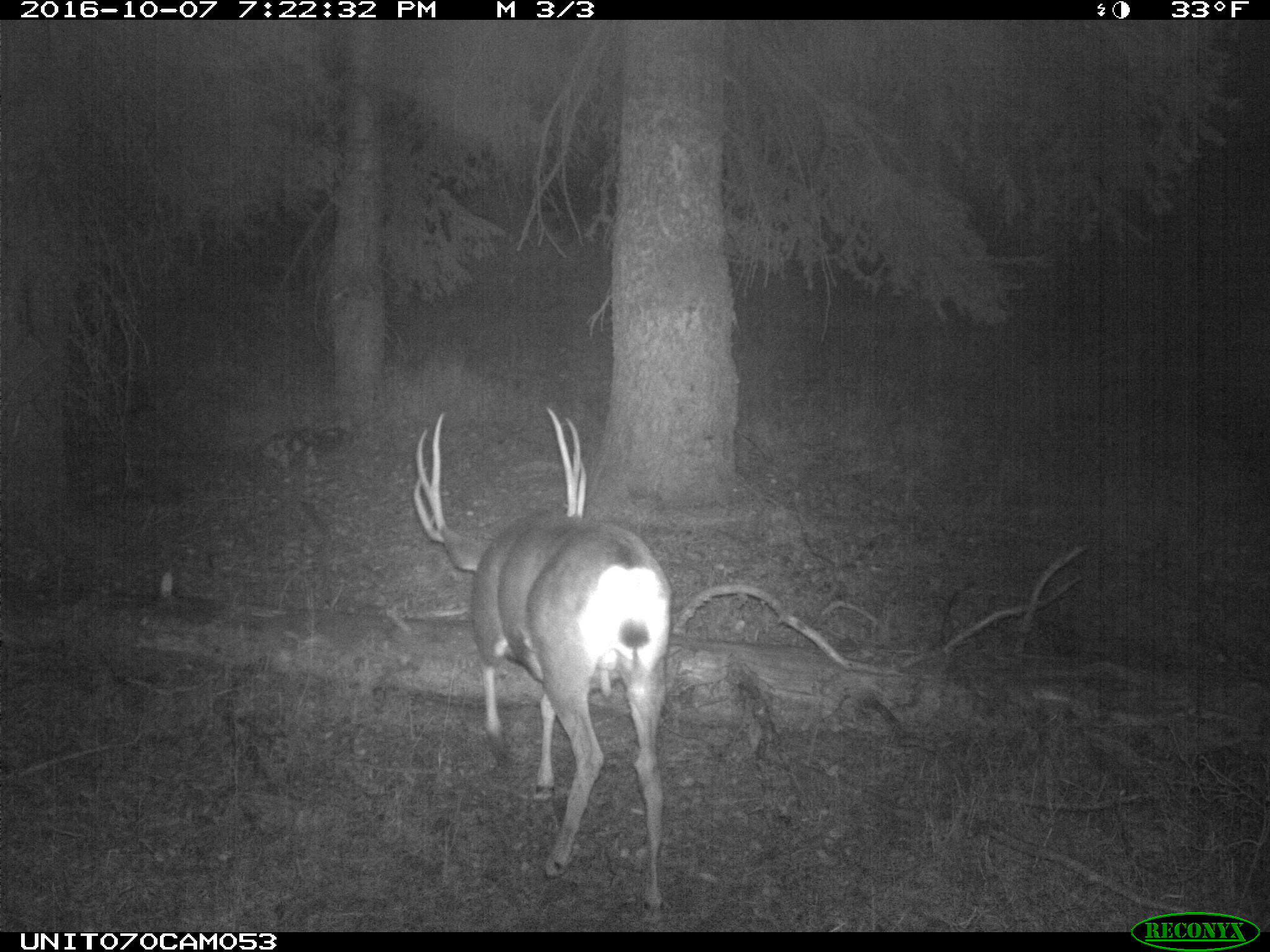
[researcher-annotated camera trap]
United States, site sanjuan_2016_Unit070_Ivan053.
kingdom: Animalia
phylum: Chordata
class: Mammalia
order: Artiodactyla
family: Cervidae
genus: Odocoileus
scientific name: Odocoileus hemionus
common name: mule deer